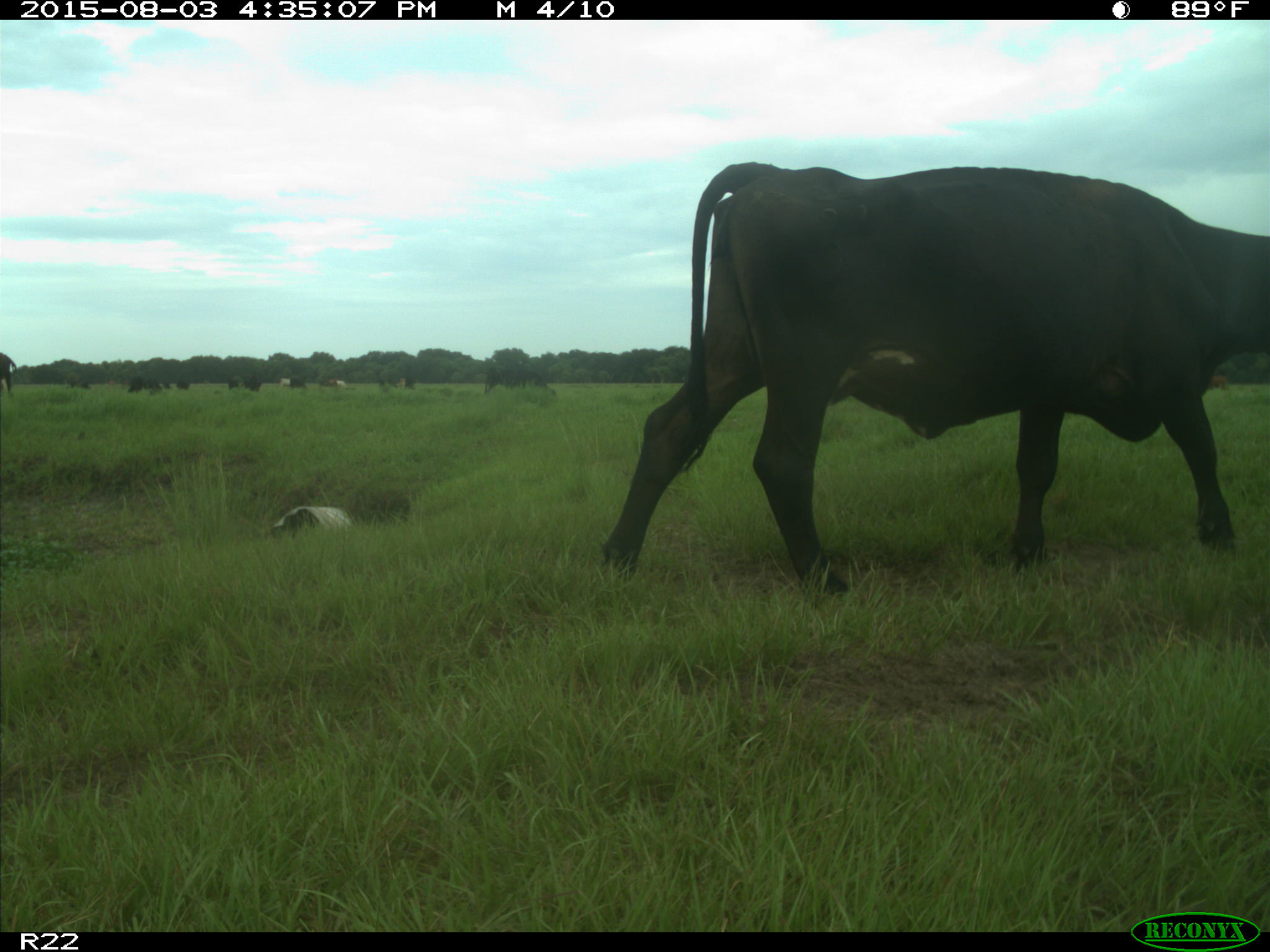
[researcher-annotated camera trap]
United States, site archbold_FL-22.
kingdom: Animalia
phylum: Chordata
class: Mammalia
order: Artiodactyla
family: Bovidae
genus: Bos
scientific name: Bos taurus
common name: domestic cow